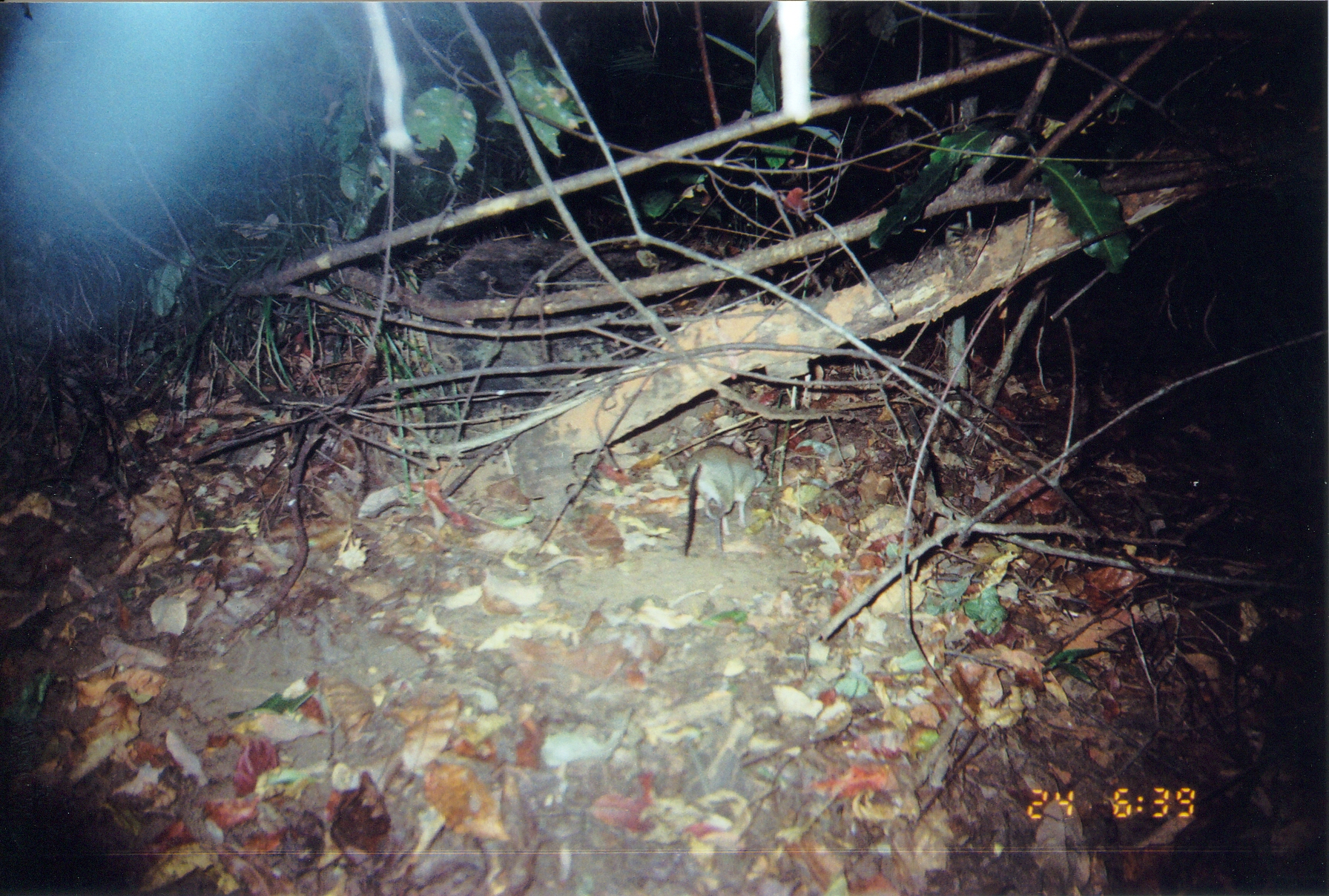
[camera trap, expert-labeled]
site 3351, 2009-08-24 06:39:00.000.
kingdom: Animalia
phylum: Chordata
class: Mammalia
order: Macroscelidea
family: Macroscelididae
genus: Petrodromus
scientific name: Petrodromus tetradactylus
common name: four-toed sengi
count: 1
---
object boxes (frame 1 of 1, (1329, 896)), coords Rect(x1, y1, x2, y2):
petrodromus tetradactylus: Rect(680, 438, 770, 557)